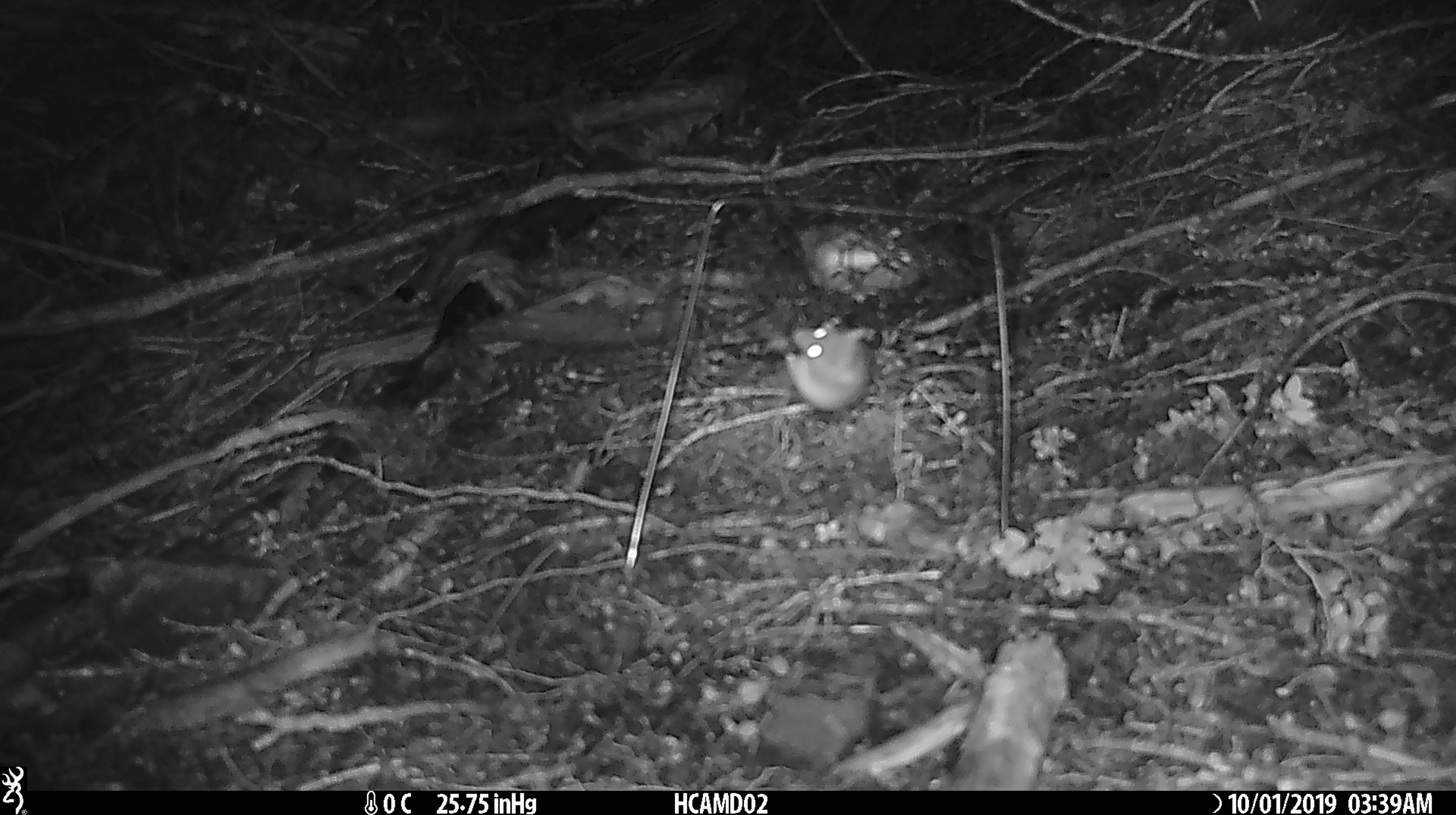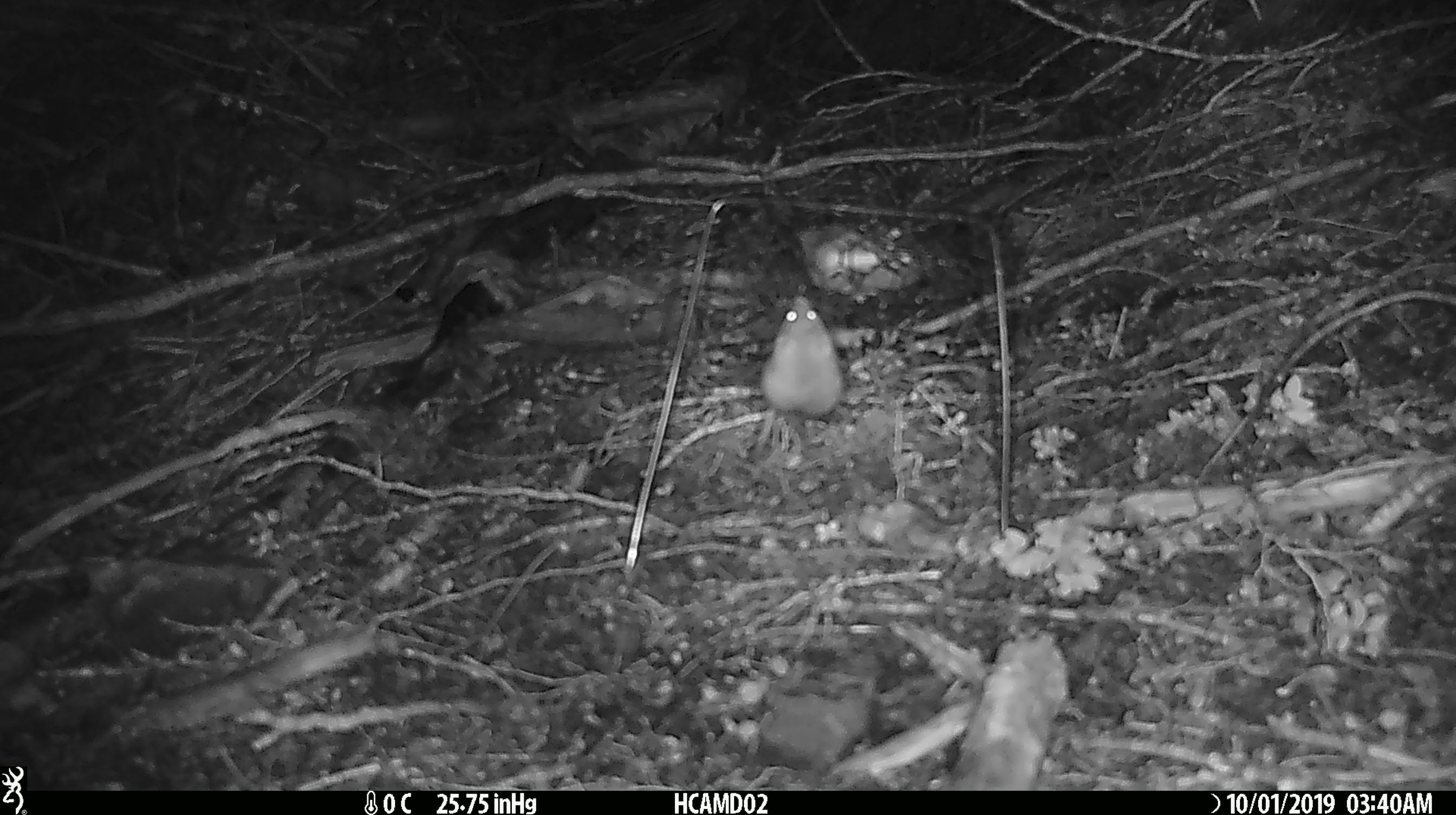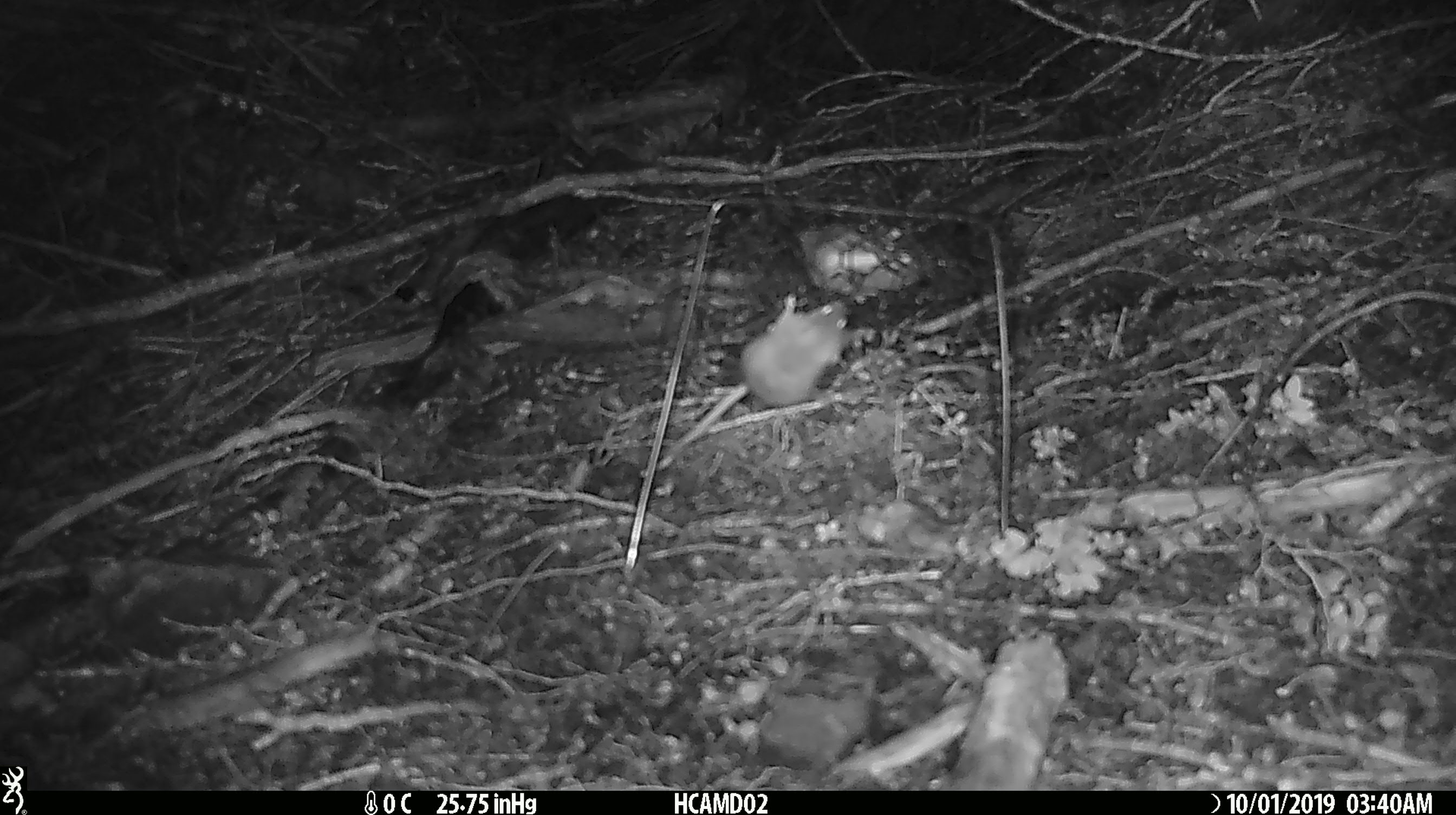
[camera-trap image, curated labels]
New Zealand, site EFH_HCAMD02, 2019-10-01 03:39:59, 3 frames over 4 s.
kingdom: Animalia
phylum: Chordata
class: Mammalia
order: Rodentia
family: Muridae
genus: Mus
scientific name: Mus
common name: mouse